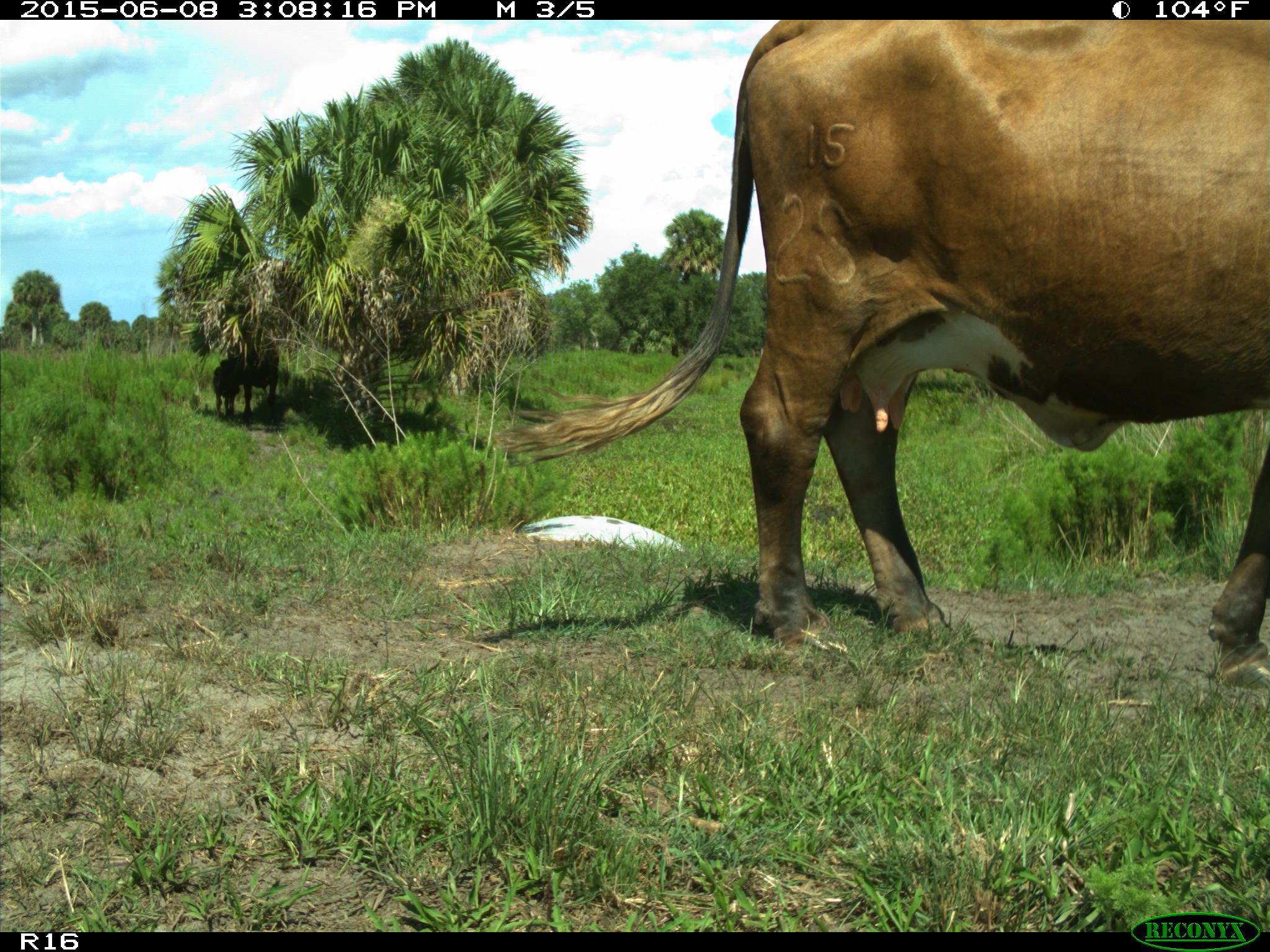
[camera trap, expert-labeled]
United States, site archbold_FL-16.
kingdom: Animalia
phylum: Chordata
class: Mammalia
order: Artiodactyla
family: Bovidae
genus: Bos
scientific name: Bos taurus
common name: domestic cow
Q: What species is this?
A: Bos taurus (domestic cow).